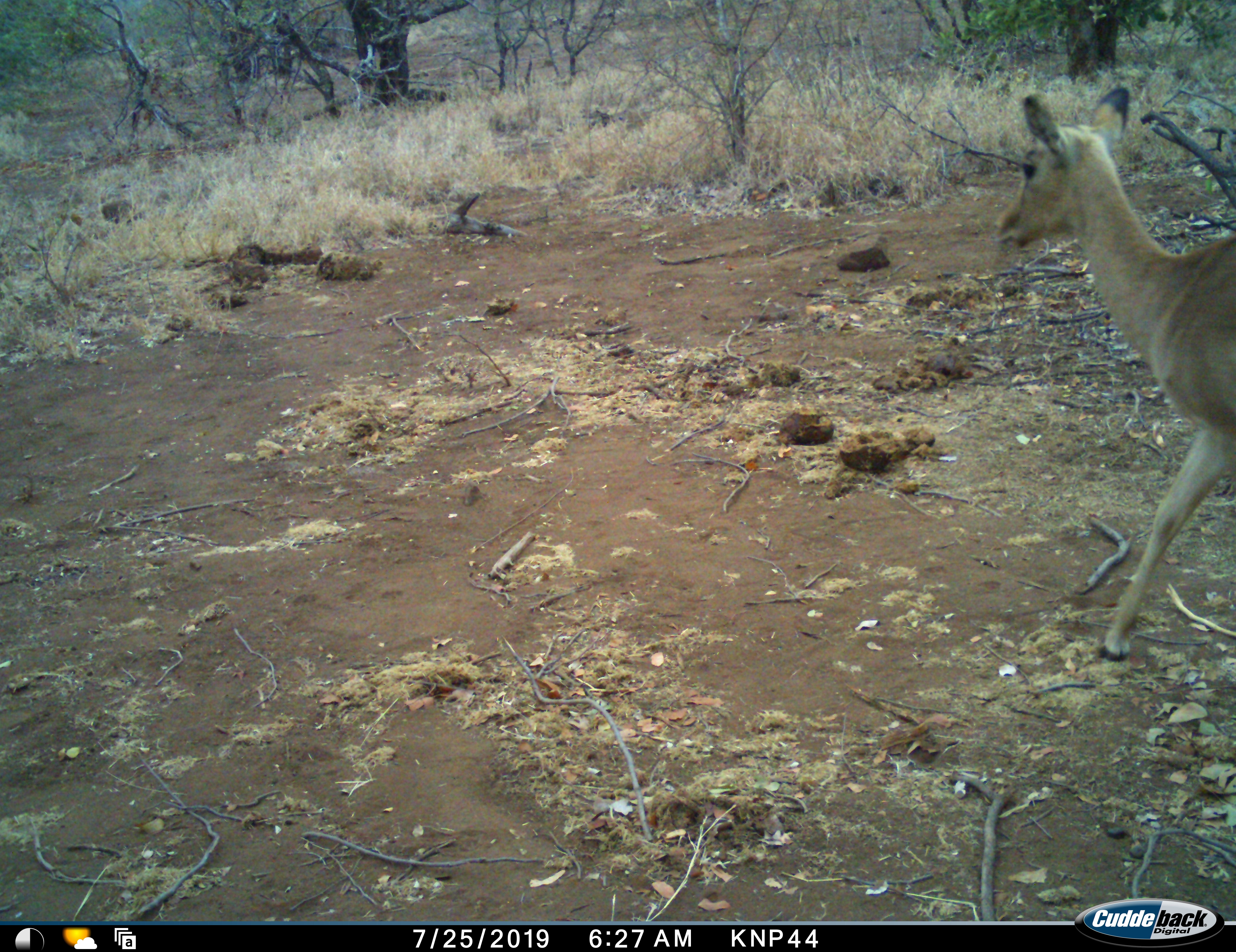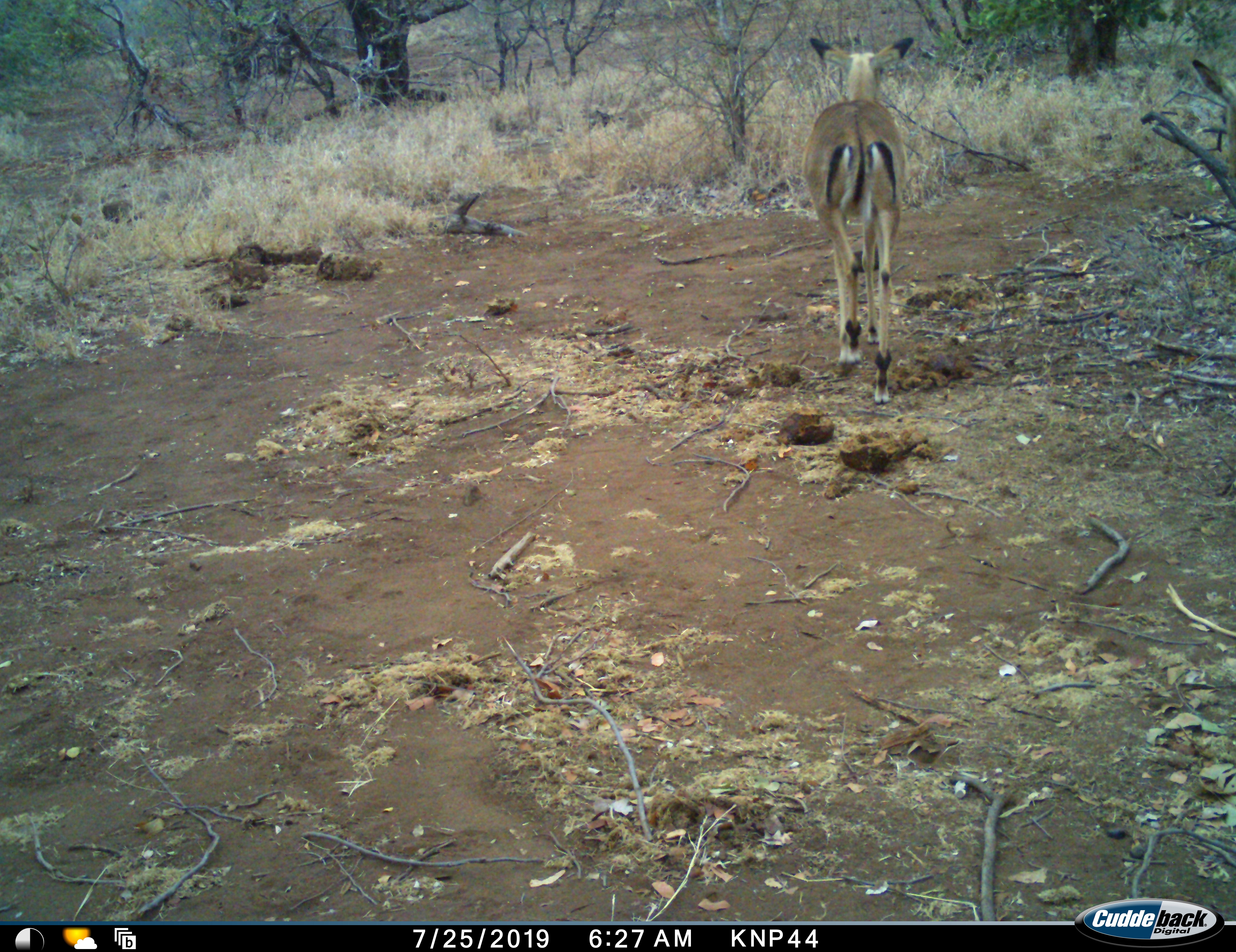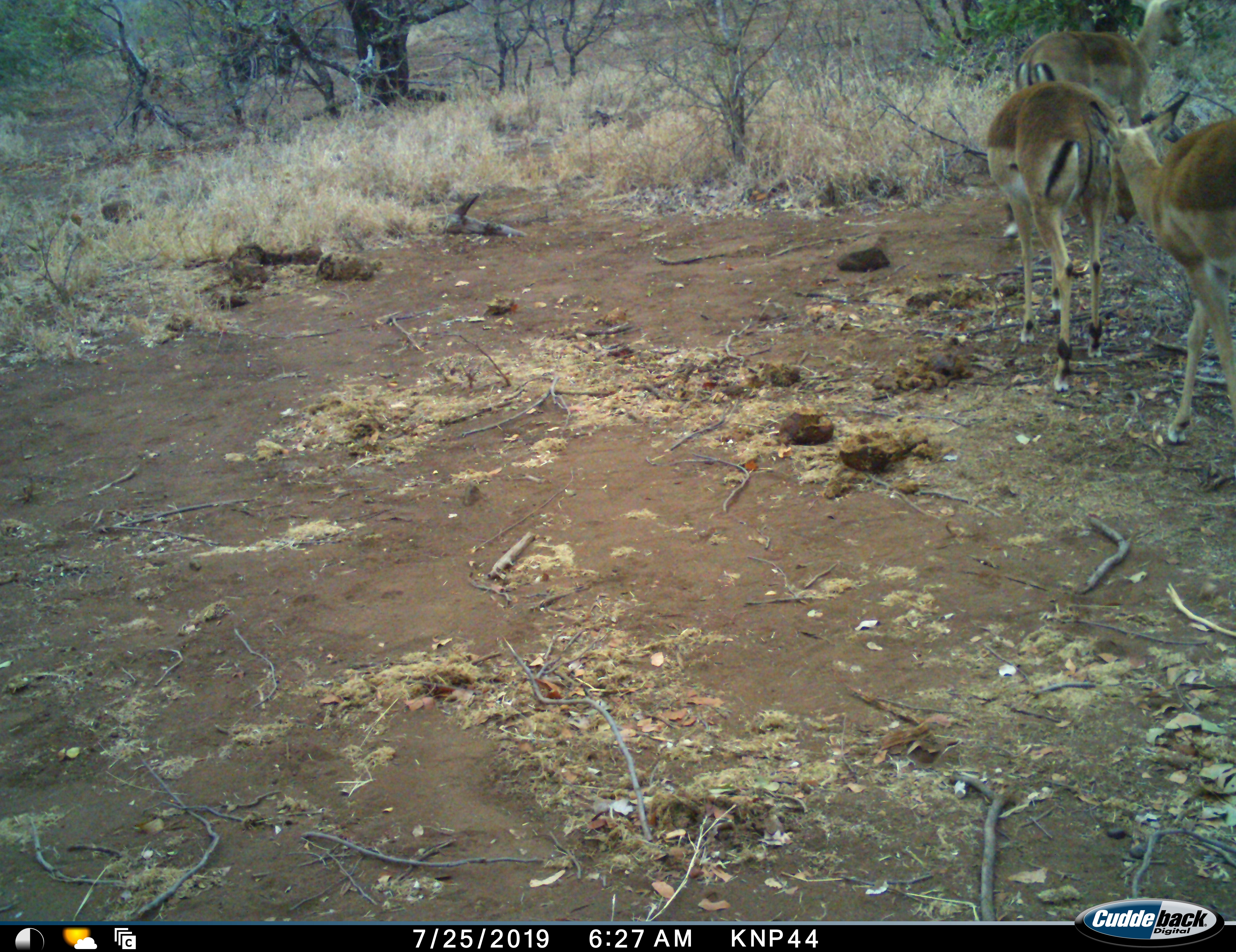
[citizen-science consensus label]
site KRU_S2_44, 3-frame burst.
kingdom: Animalia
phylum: Chordata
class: Mammalia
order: Artiodactyla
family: Bovidae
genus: Aepyceros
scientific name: Aepyceros melampus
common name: impala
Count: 3.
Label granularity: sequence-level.